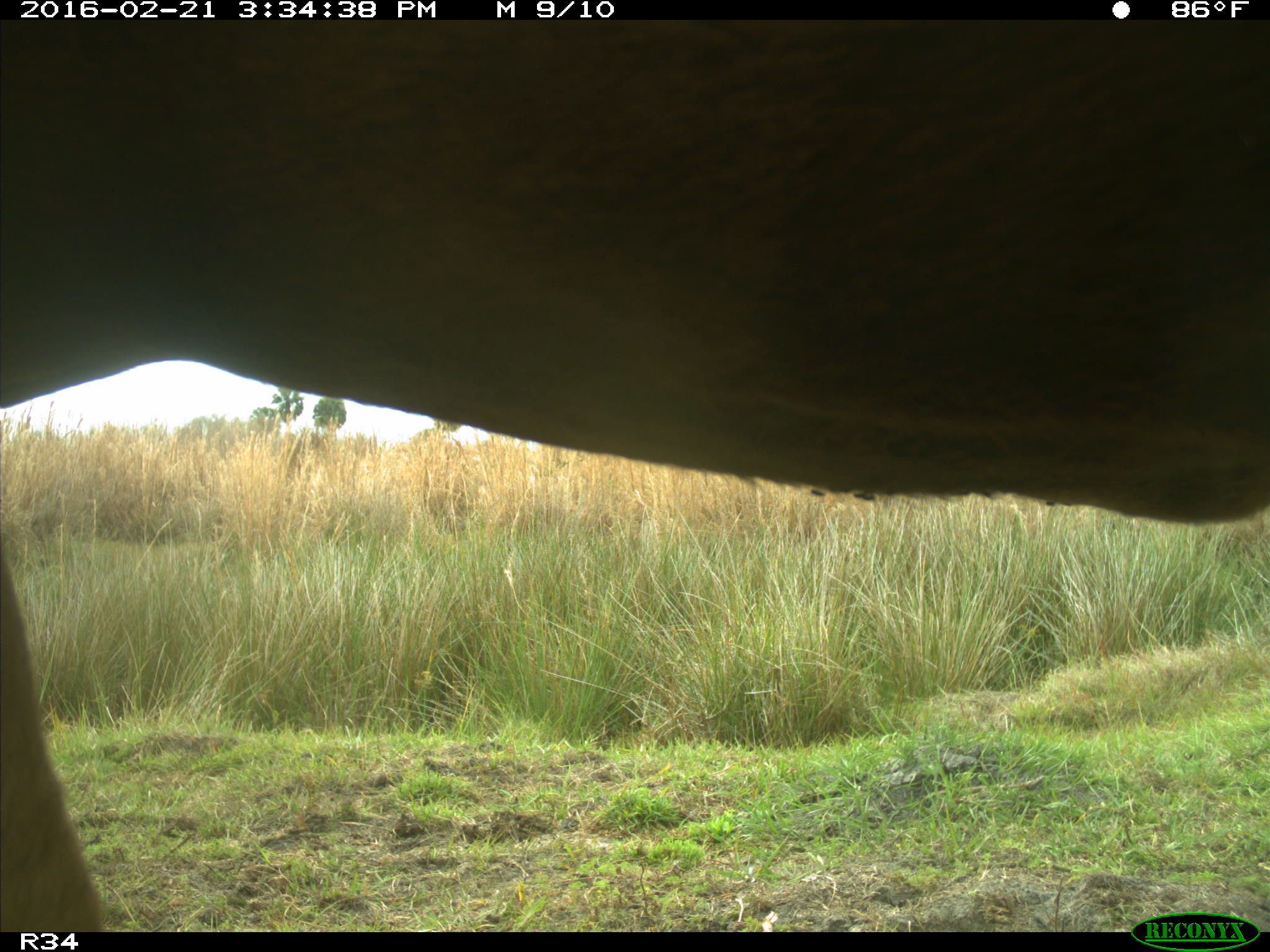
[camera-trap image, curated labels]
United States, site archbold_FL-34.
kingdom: Animalia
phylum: Chordata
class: Mammalia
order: Artiodactyla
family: Bovidae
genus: Bos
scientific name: Bos taurus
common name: domestic cow